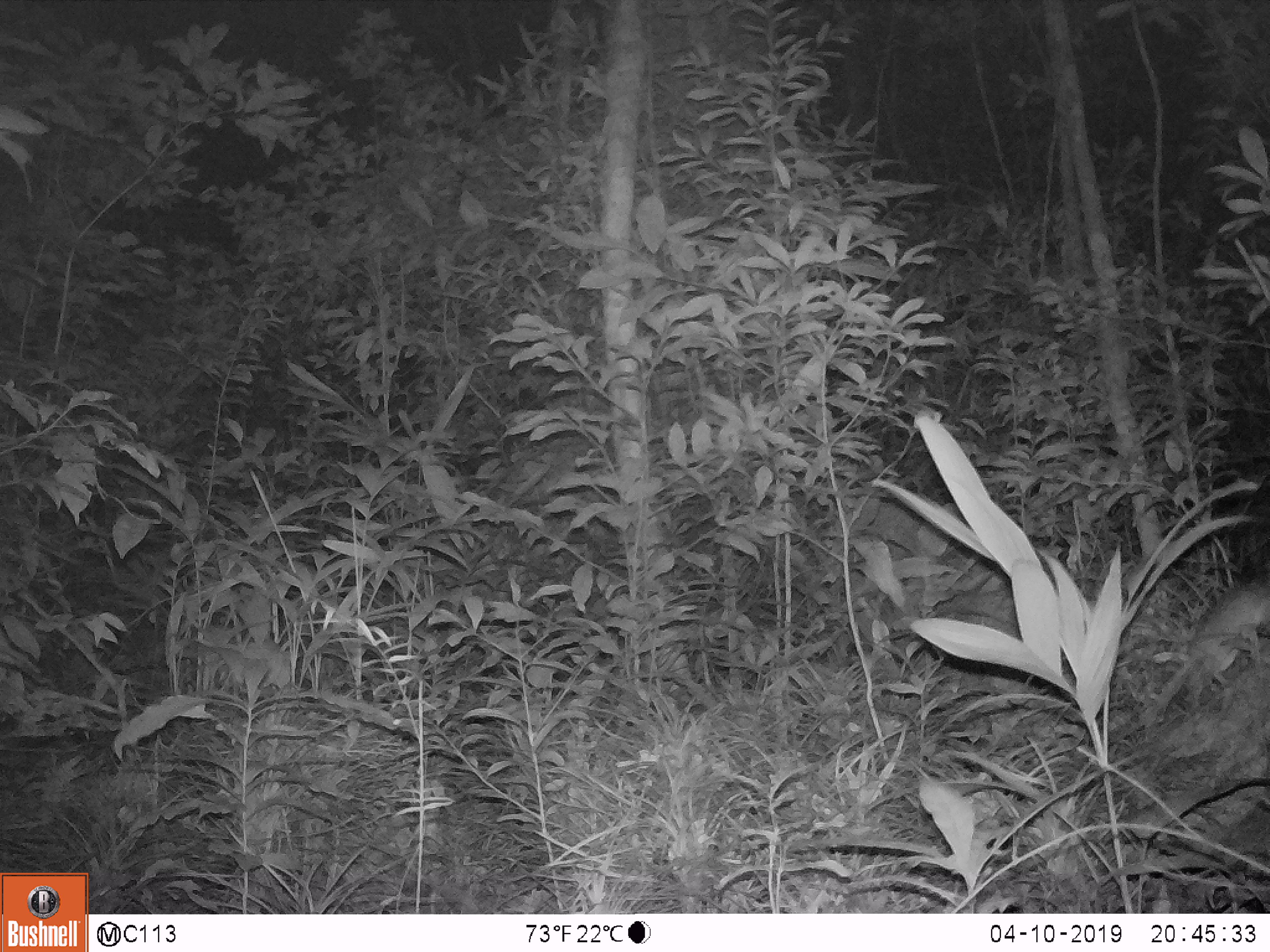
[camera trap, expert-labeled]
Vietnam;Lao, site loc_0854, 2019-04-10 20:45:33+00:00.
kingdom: Animalia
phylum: Chordata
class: Mammalia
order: Rodentia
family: Muridae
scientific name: Muridae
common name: old-world mice and rats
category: unidentified murid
Unidentified murid (old-world mice and rats) (Muridae). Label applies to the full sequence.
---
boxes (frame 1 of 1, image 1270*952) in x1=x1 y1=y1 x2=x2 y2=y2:
unidentified murid: x1=1175 y1=564 x2=1269 y2=685